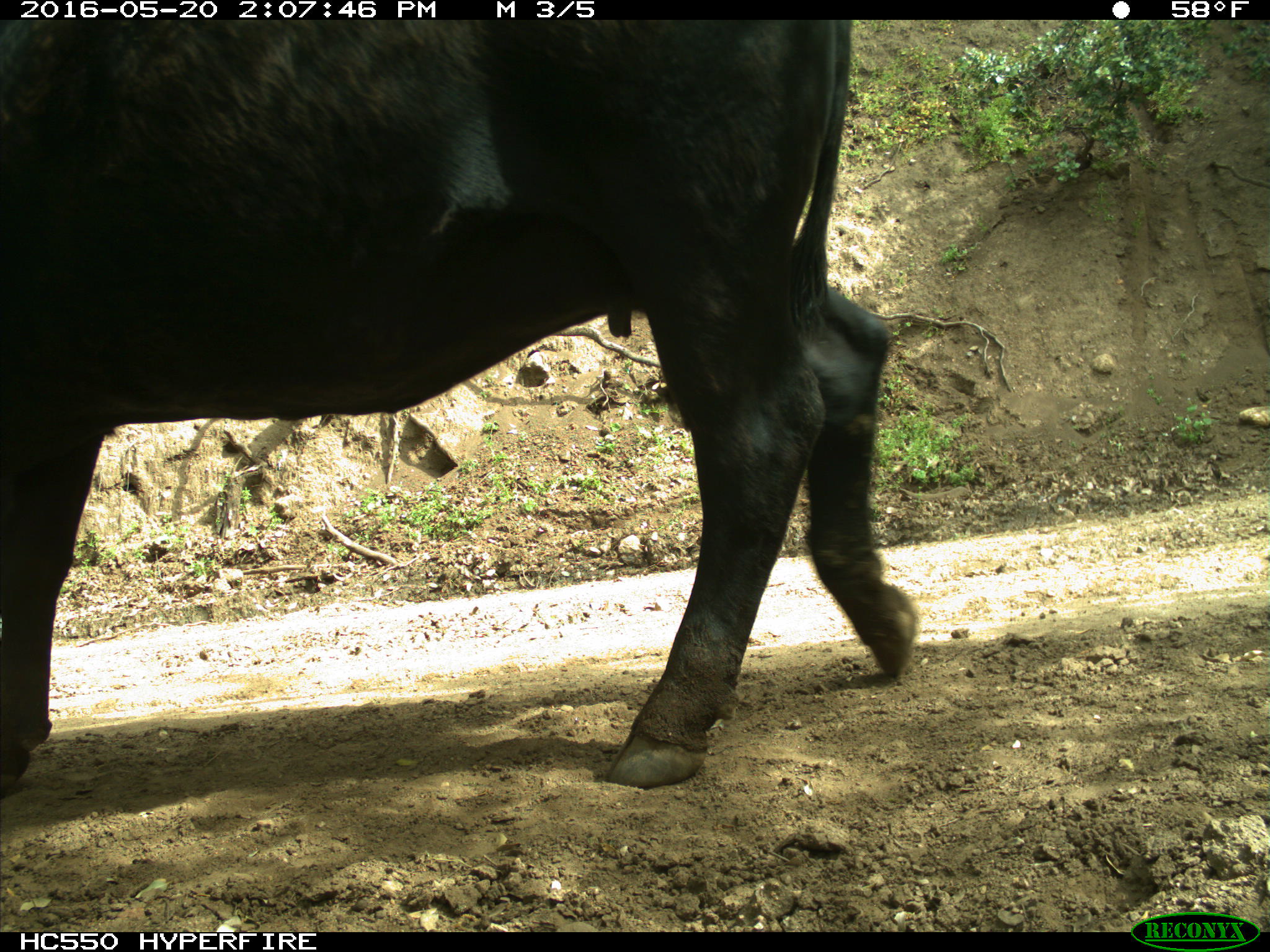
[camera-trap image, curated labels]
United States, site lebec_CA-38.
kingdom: Animalia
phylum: Chordata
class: Mammalia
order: Artiodactyla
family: Bovidae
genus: Bos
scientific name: Bos taurus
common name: domestic cow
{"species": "Bos taurus (domestic cow)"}